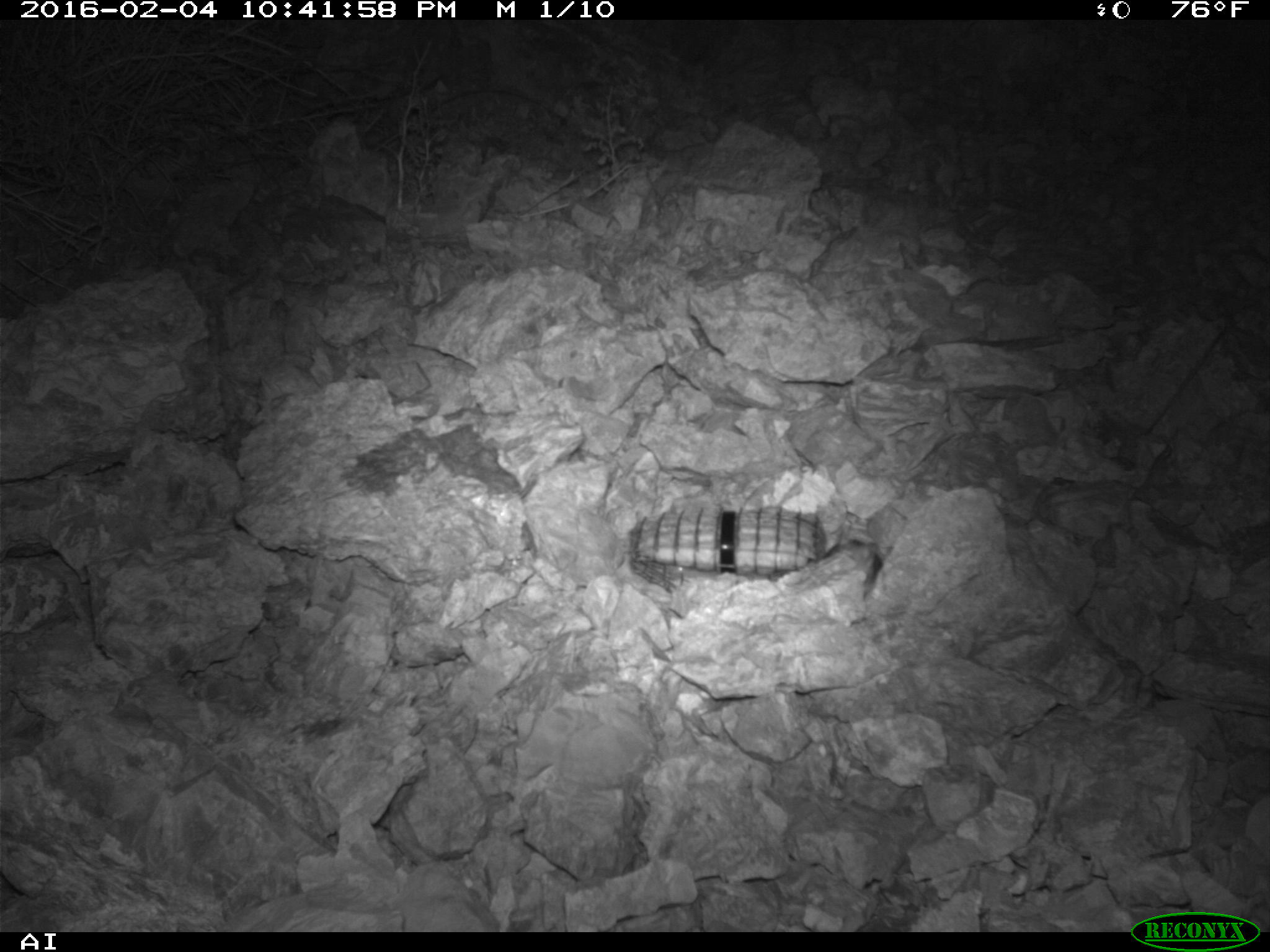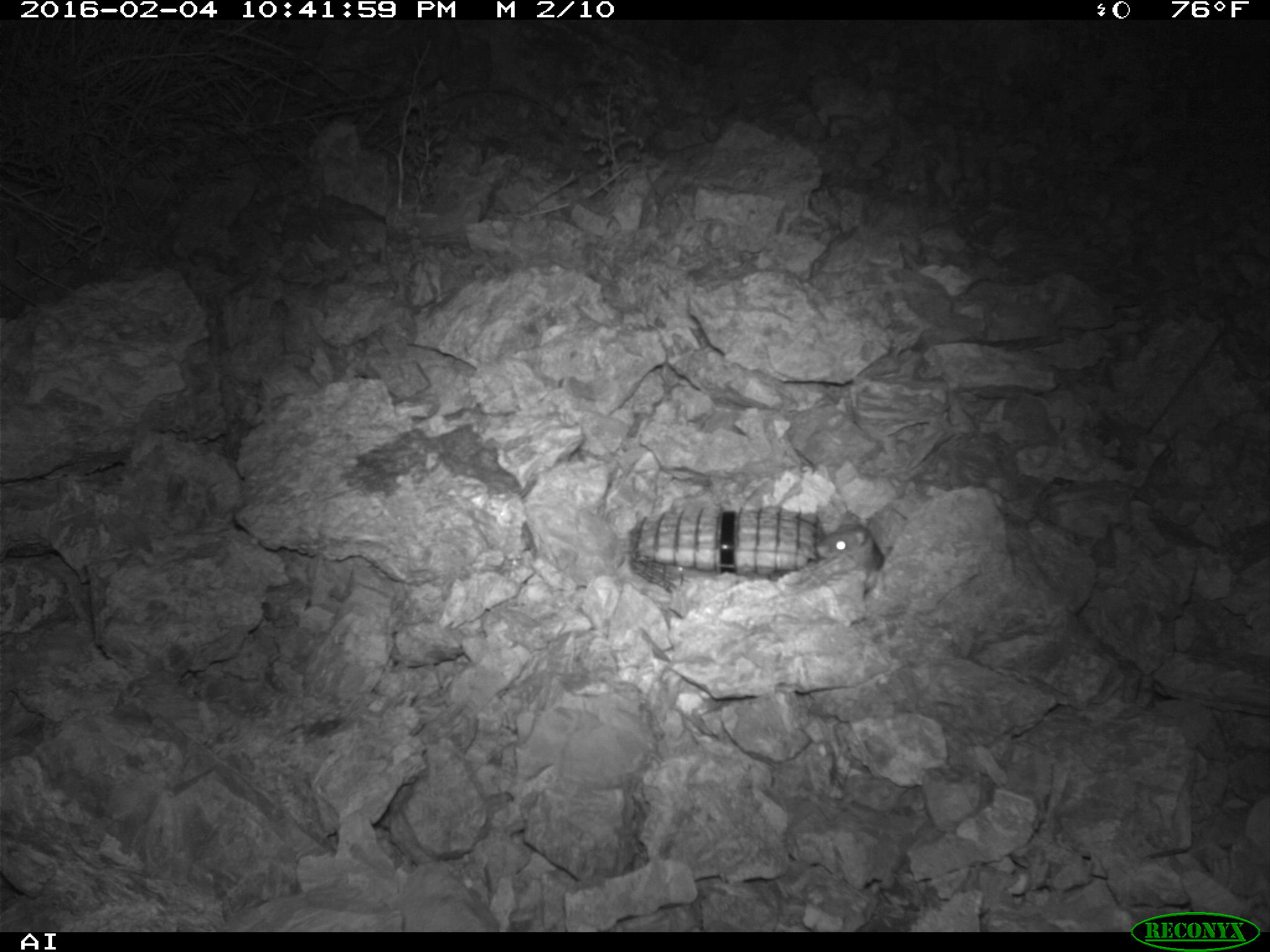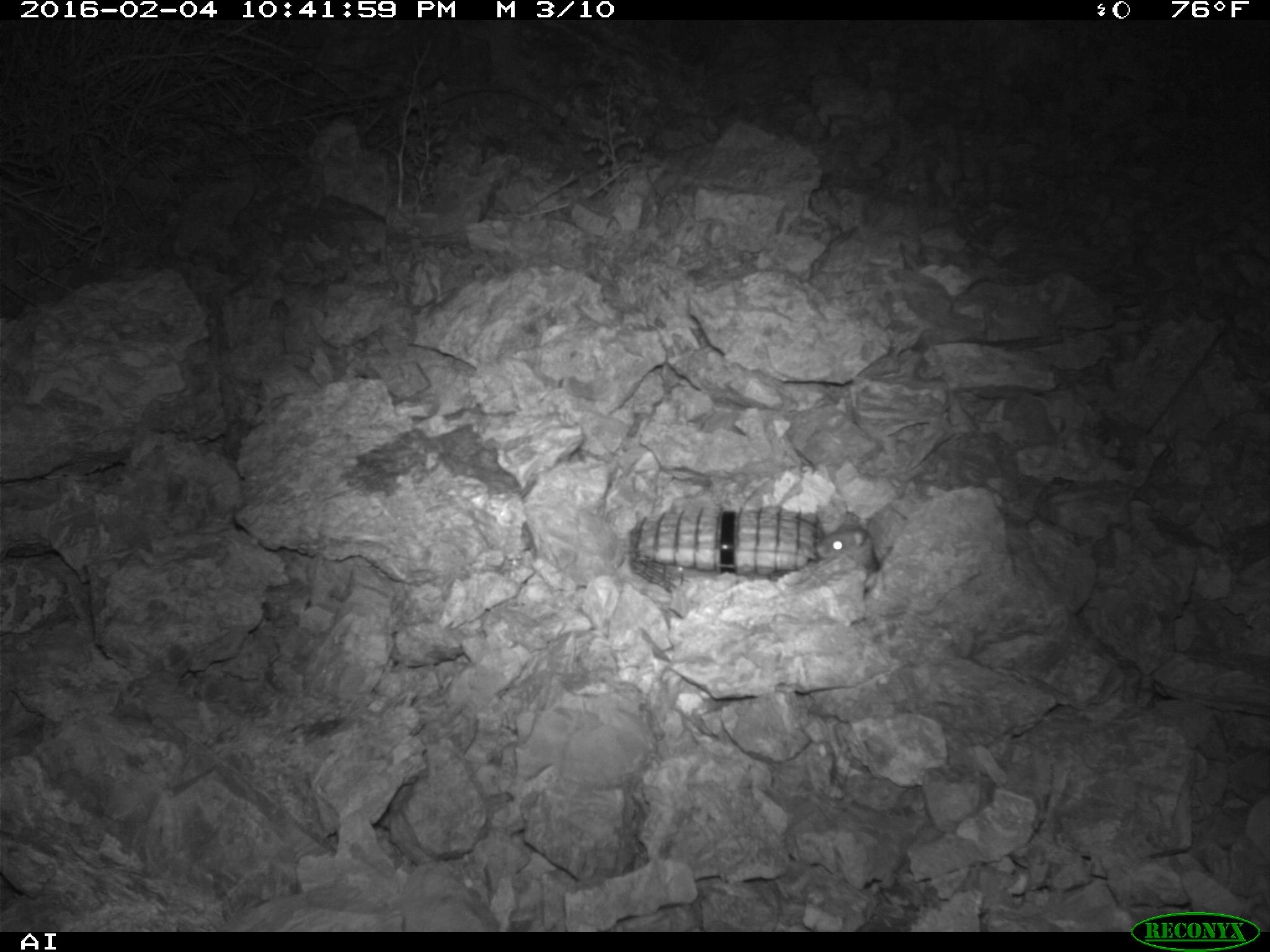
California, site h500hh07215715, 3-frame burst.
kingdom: Animalia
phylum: Chordata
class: Mammalia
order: Rodentia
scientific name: Rodentia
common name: rodent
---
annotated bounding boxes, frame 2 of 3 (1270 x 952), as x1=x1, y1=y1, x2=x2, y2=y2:
rodent: x1=817, y1=513, x2=884, y2=573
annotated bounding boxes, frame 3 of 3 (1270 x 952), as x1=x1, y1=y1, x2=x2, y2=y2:
rodent: x1=815, y1=513, x2=879, y2=571